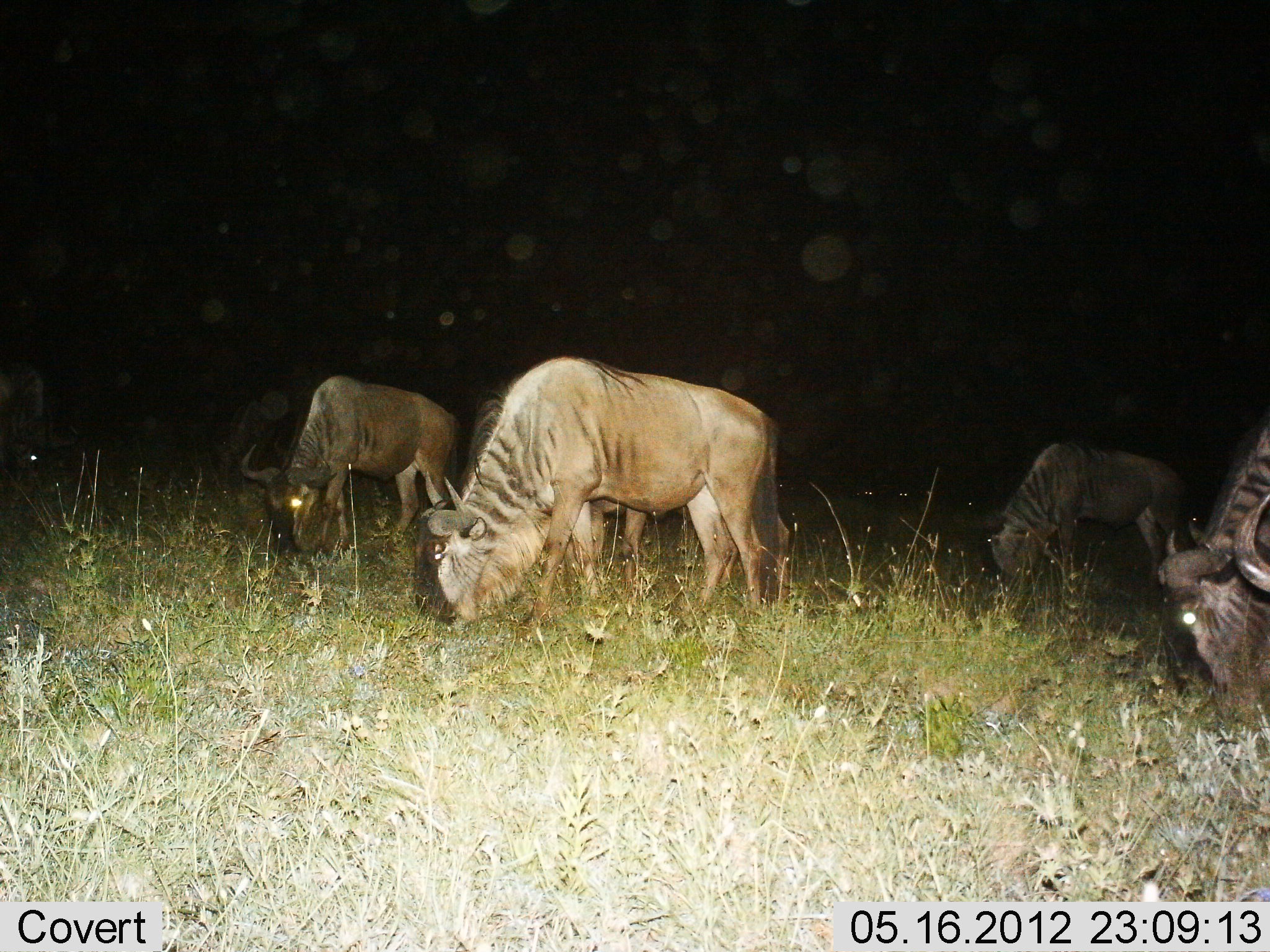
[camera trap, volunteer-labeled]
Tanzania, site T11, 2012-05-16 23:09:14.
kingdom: Animalia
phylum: Chordata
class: Mammalia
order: Artiodactyla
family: Bovidae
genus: Connochaetes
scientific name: Connochaetes taurinus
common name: blue wildebeest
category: wildebeest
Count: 5.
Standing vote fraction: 0%.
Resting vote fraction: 0%.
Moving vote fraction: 0%.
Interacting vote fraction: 0%.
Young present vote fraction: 0%.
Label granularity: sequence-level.